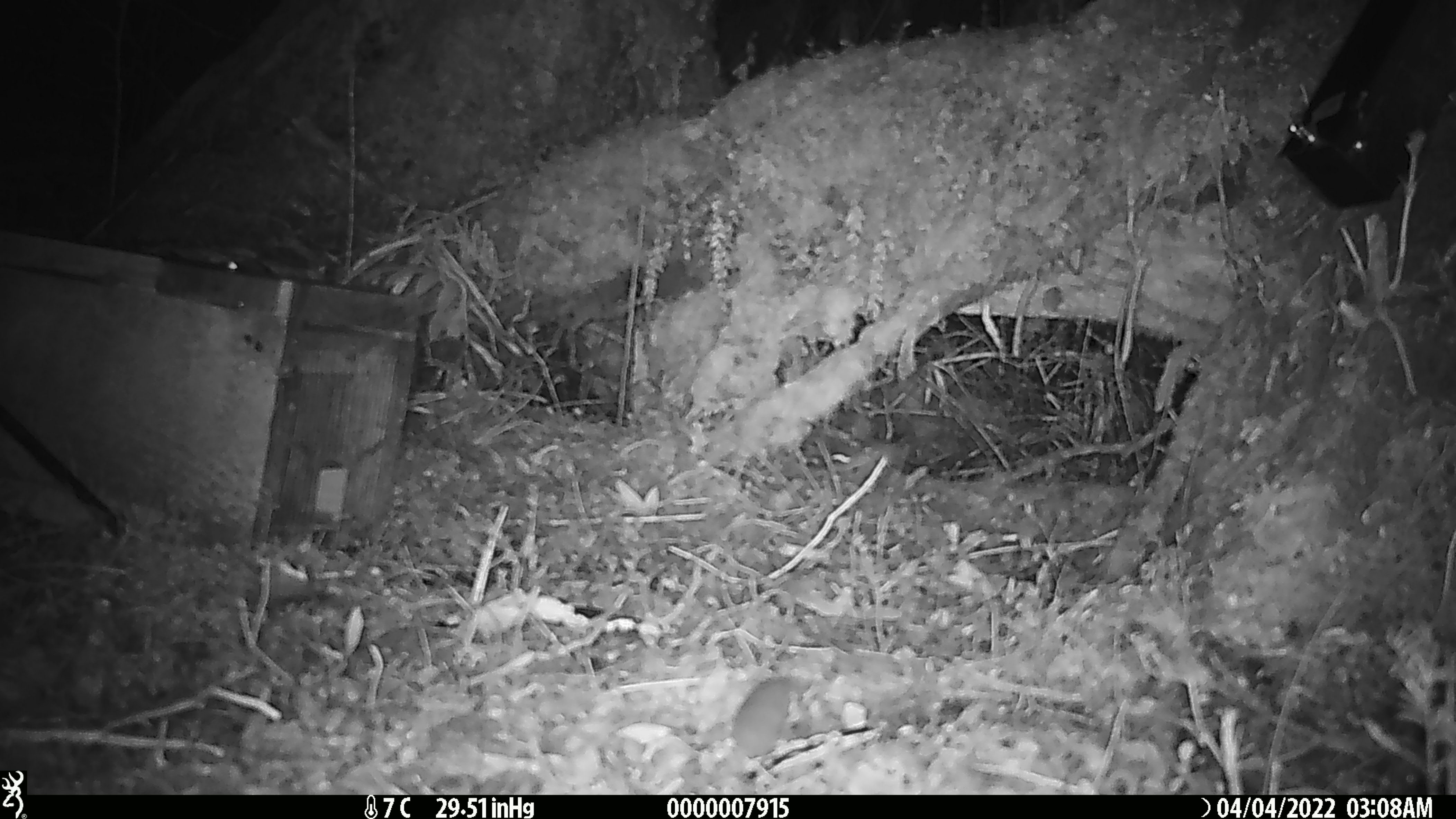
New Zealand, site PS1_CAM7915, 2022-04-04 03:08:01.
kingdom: Animalia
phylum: Chordata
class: Mammalia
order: Rodentia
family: Muridae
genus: Mus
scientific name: Mus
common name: mouse